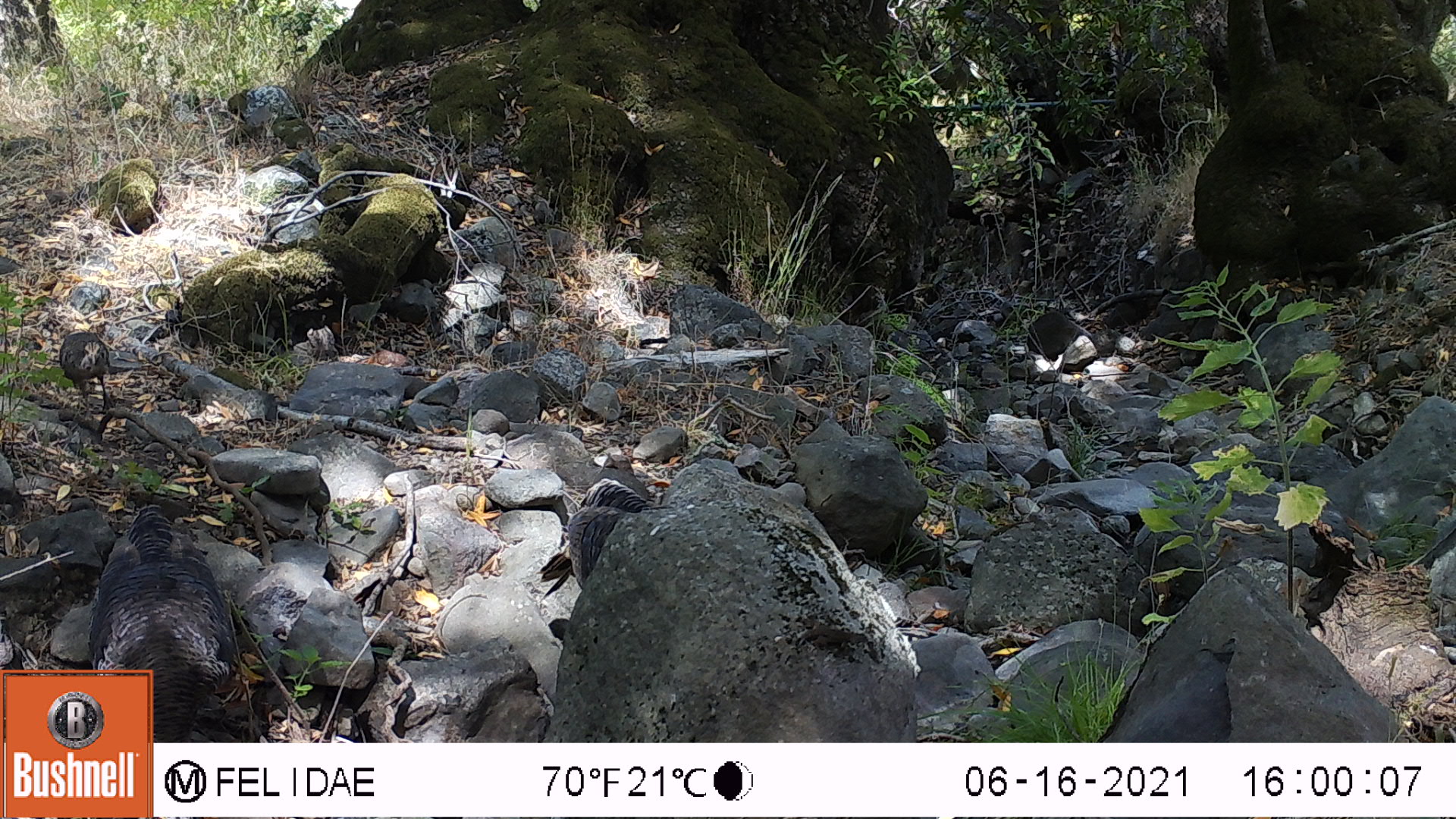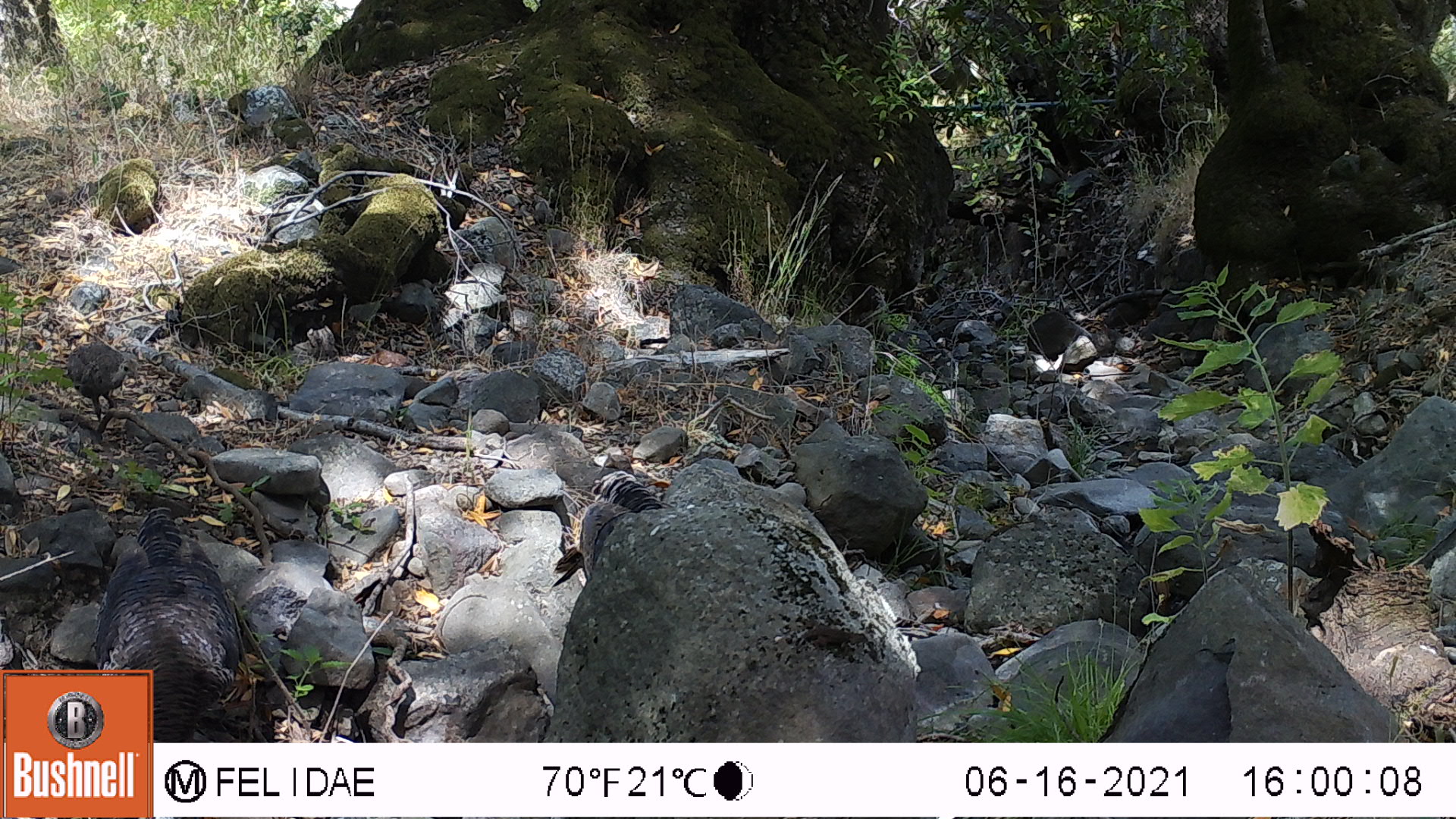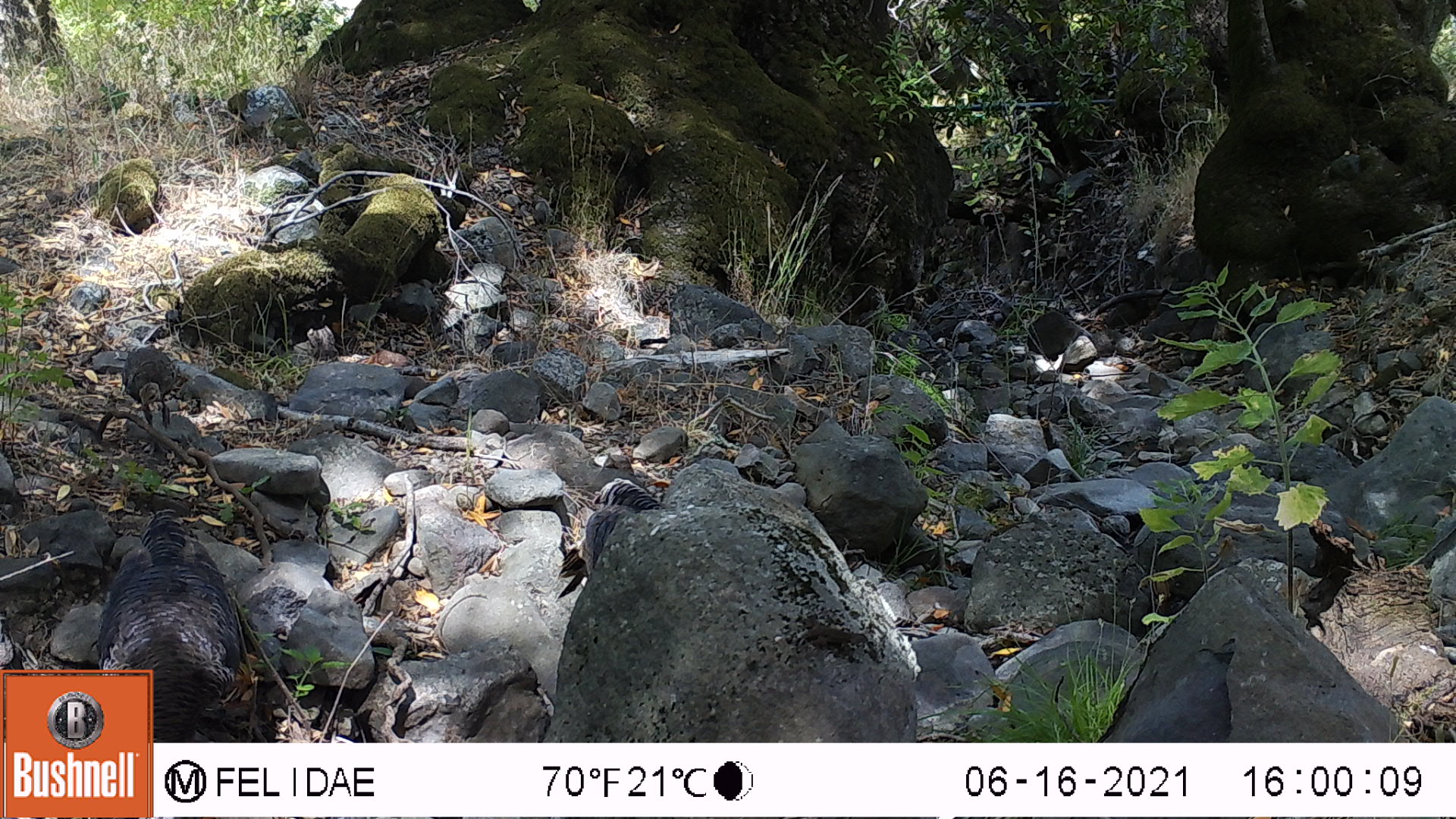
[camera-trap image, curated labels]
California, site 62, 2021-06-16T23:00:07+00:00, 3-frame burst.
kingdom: Animalia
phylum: Chordata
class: Aves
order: Galliformes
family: Phasianidae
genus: Meleagris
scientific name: Meleagris gallopavo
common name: turkey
Turkey (Meleagris gallopavo).